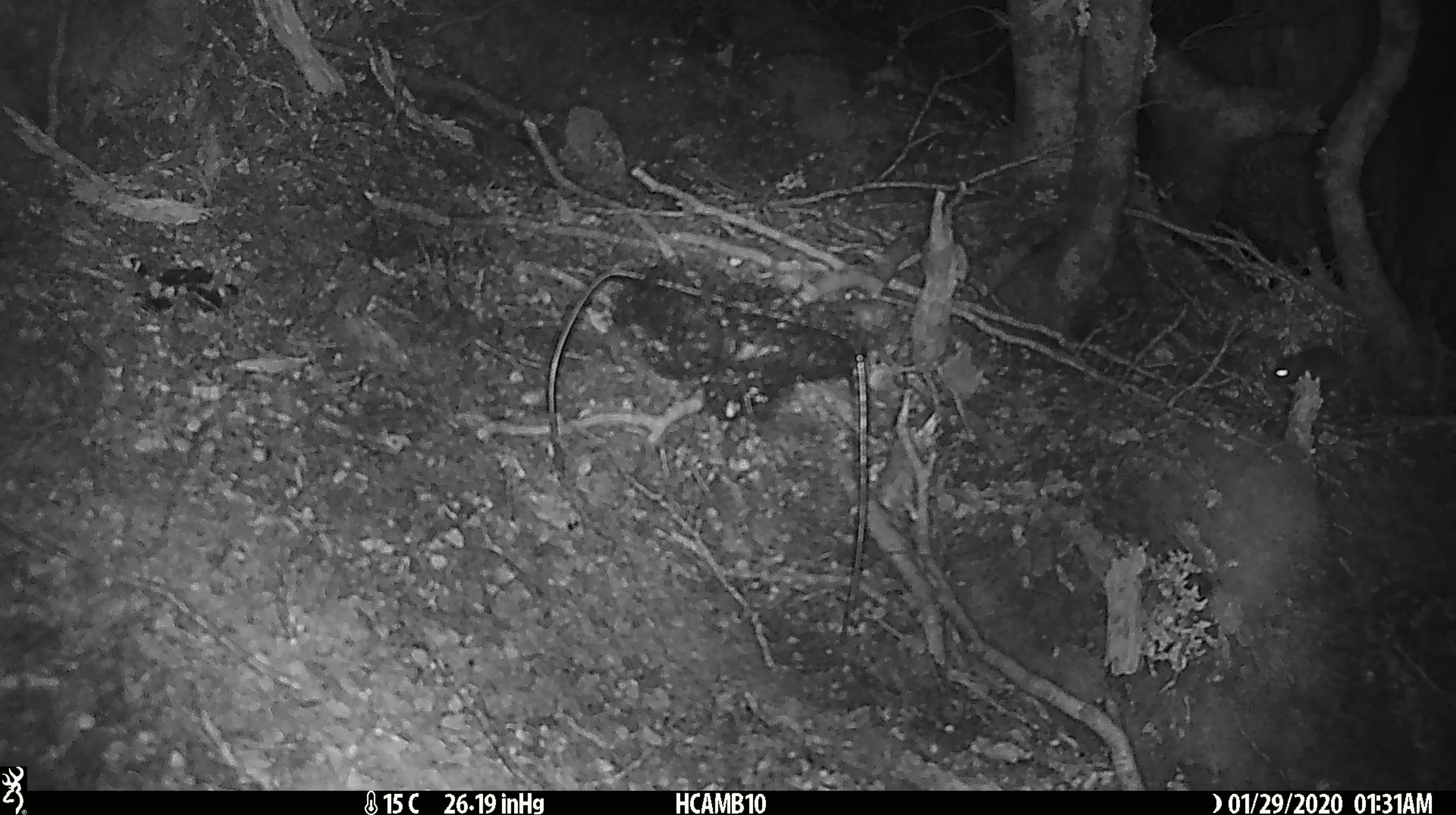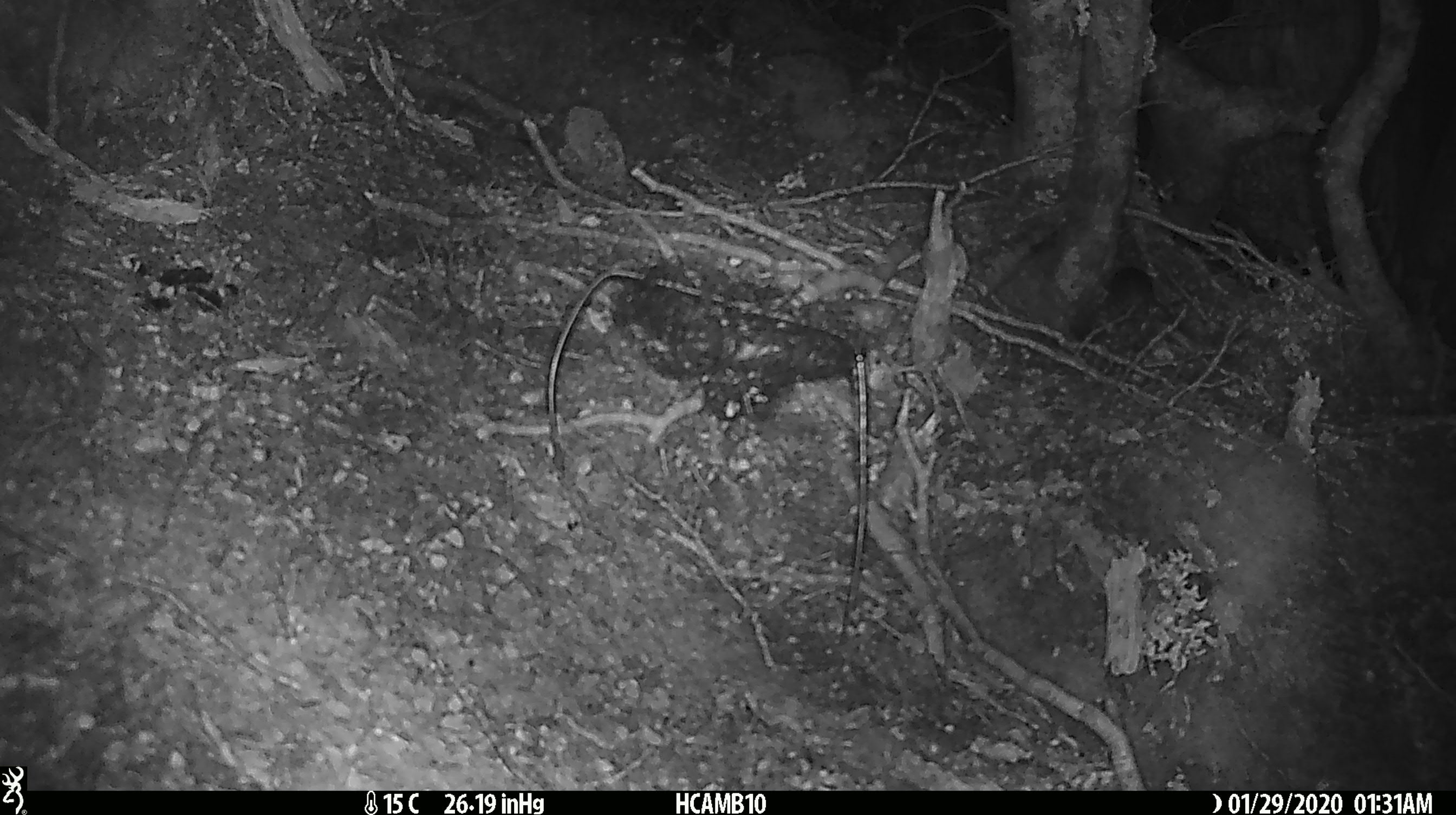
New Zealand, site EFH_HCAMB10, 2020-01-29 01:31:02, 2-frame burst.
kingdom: Animalia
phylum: Chordata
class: Mammalia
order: Rodentia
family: Muridae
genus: Mus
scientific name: Mus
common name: mouse